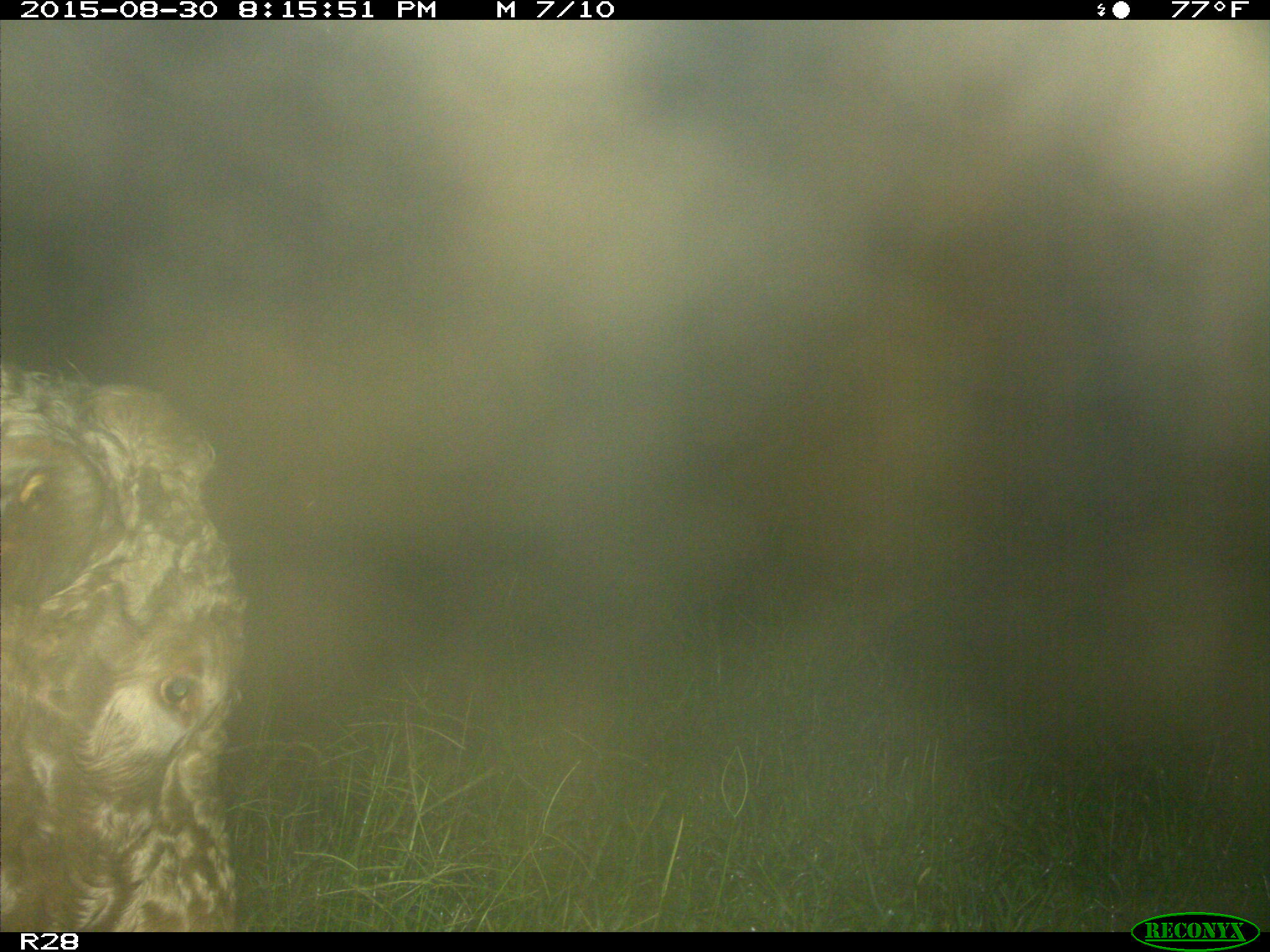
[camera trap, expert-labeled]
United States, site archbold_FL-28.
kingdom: Animalia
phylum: Chordata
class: Mammalia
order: Artiodactyla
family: Bovidae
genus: Bos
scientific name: Bos taurus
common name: domestic cow